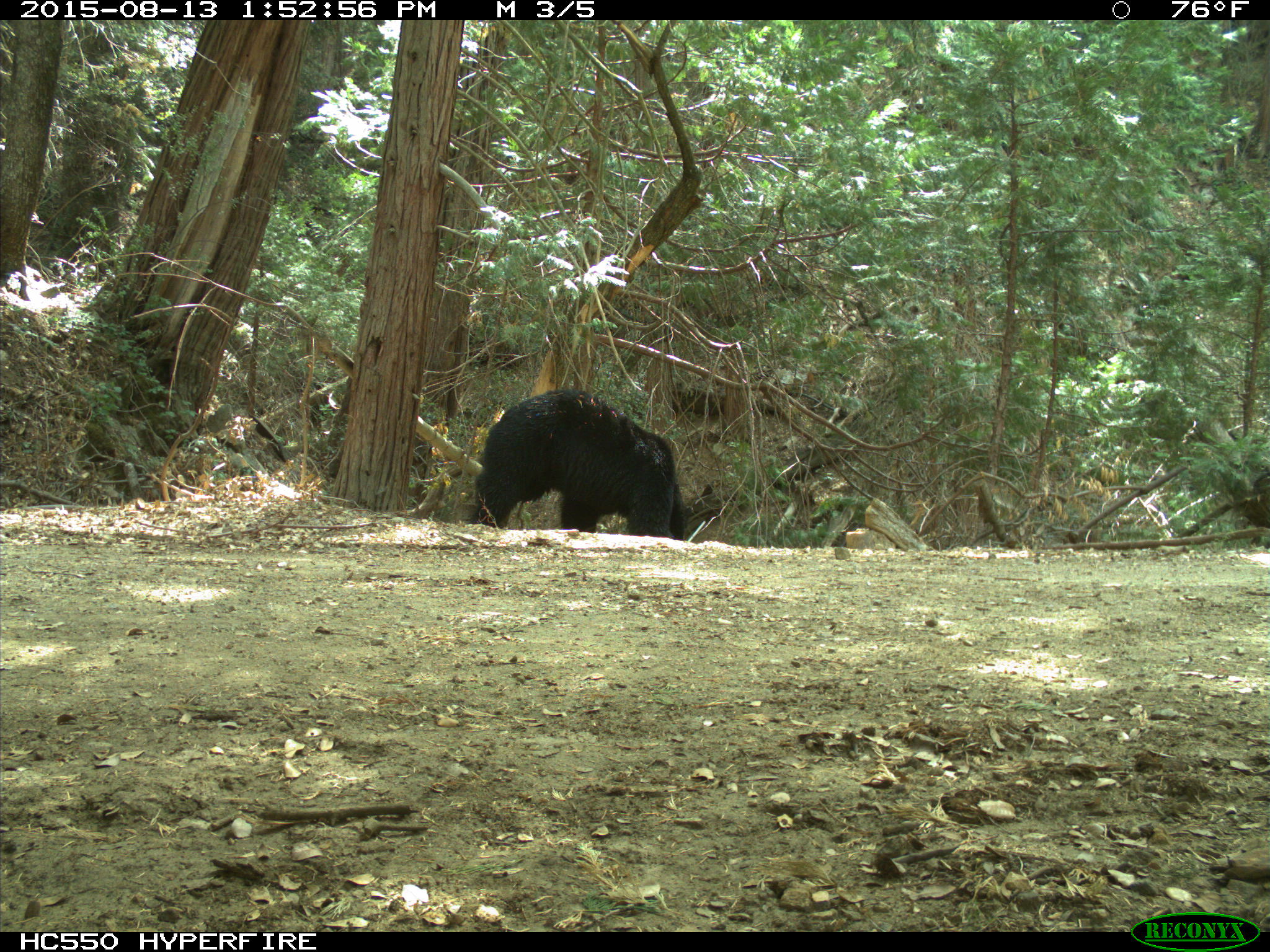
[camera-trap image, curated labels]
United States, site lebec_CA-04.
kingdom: Animalia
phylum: Chordata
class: Mammalia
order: Carnivora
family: Ursidae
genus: Ursus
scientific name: Ursus americanus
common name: american black bear